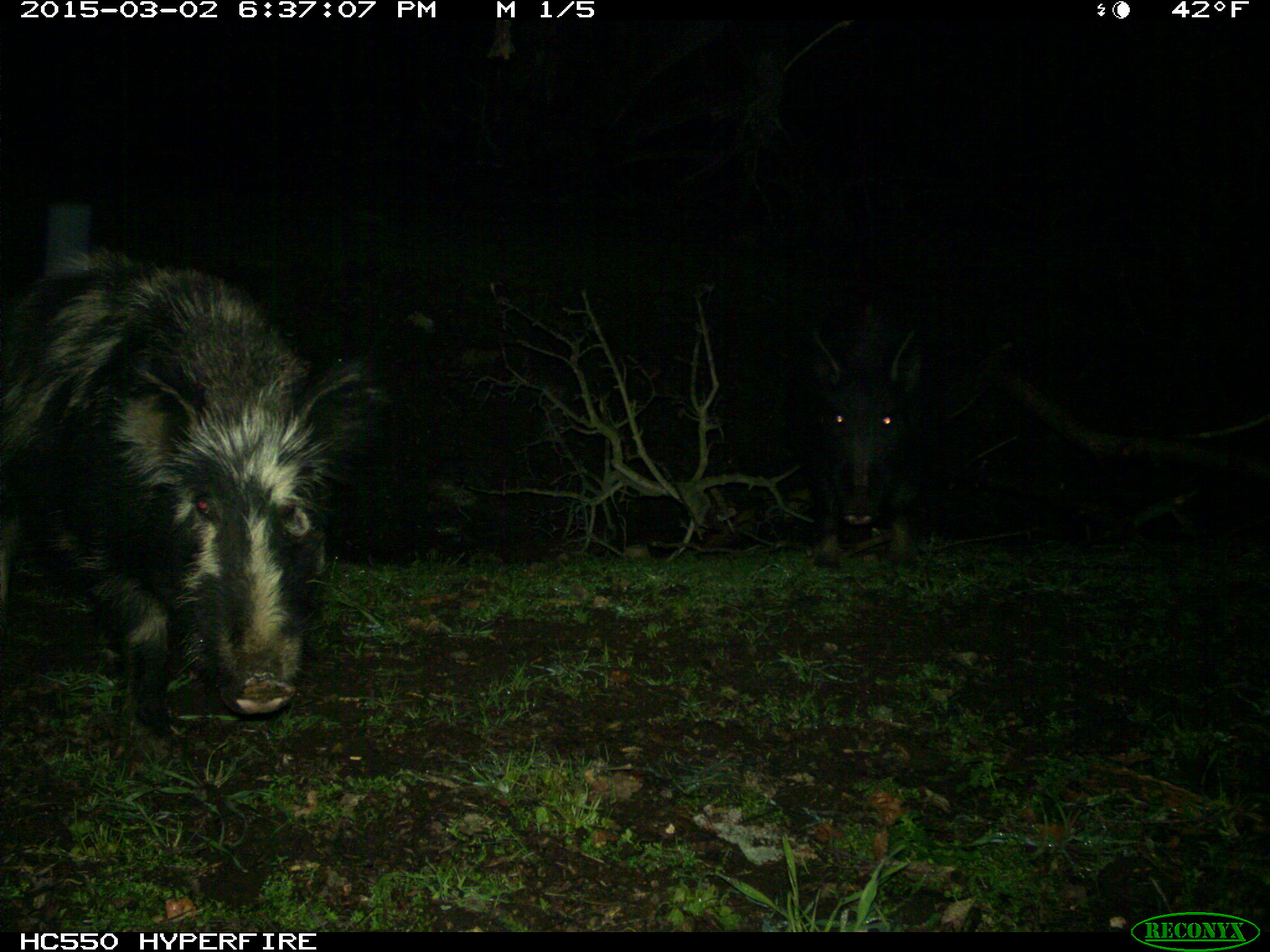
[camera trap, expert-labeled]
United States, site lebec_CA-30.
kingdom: Animalia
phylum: Chordata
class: Mammalia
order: Artiodactyla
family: Suidae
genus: Sus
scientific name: Sus scrofa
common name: wild boar